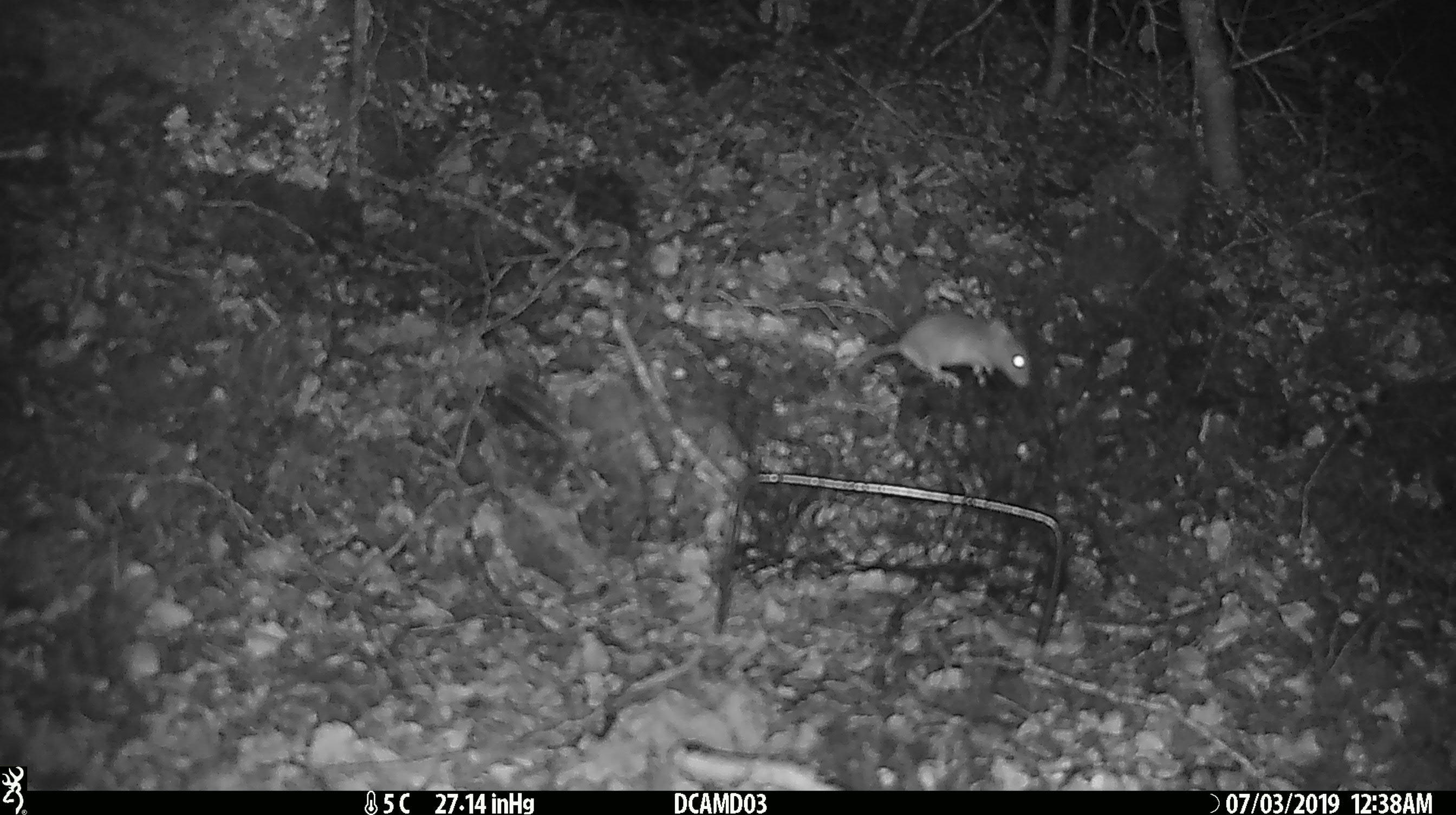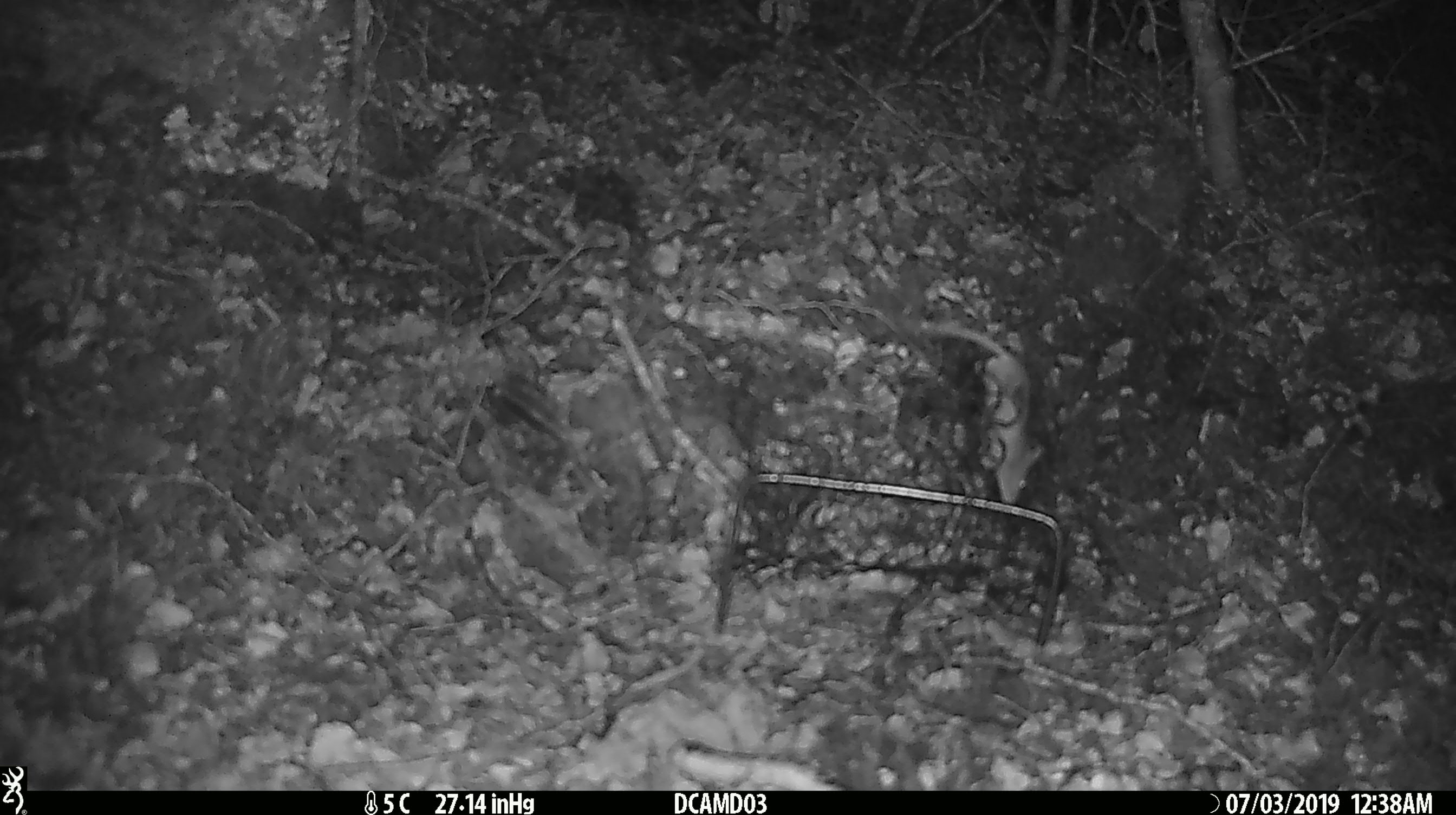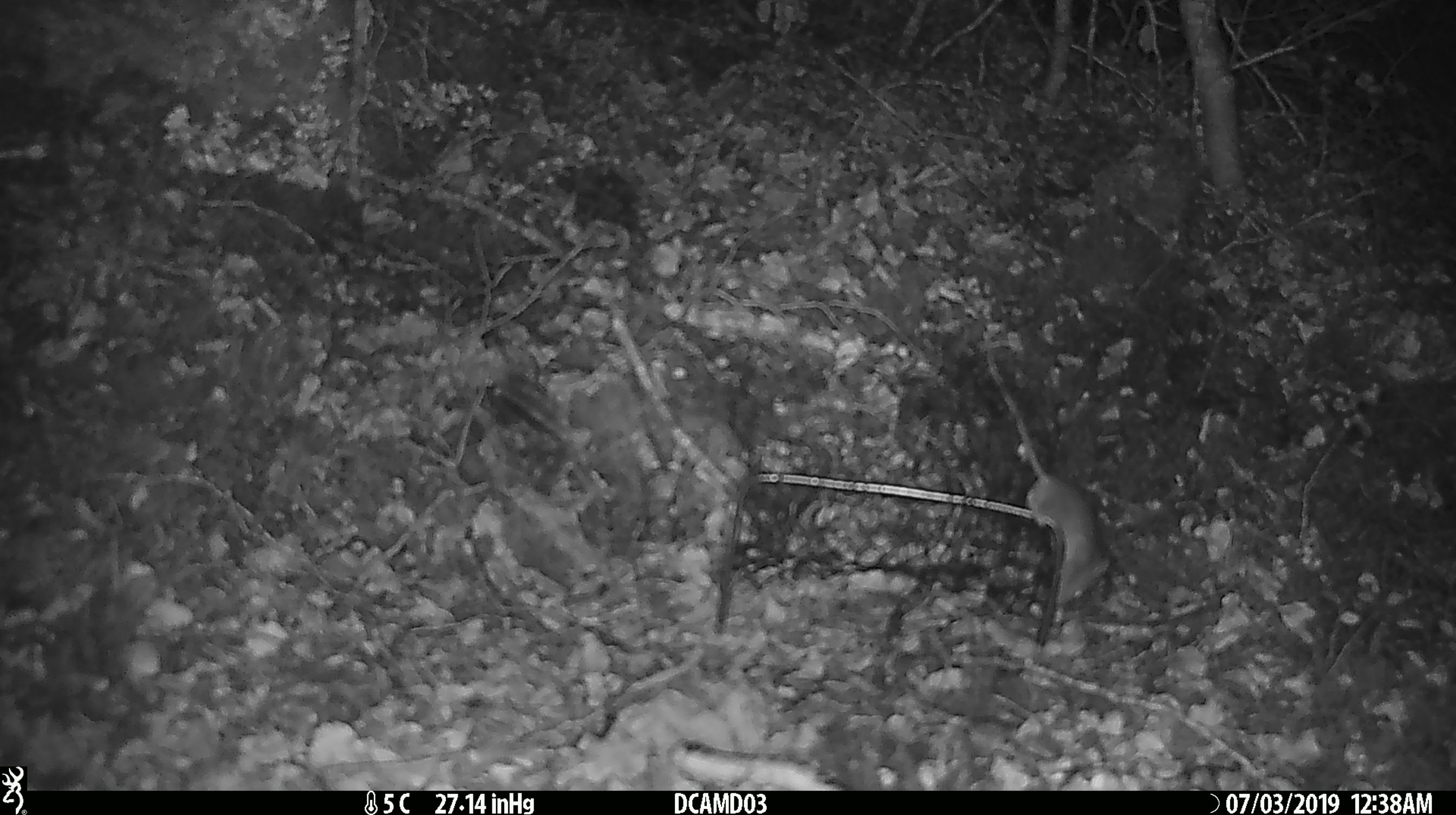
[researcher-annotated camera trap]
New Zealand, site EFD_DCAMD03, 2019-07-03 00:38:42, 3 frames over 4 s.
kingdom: Animalia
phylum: Chordata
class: Mammalia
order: Rodentia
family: Muridae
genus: Mus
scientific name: Mus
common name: mouse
Mouse (Mus).